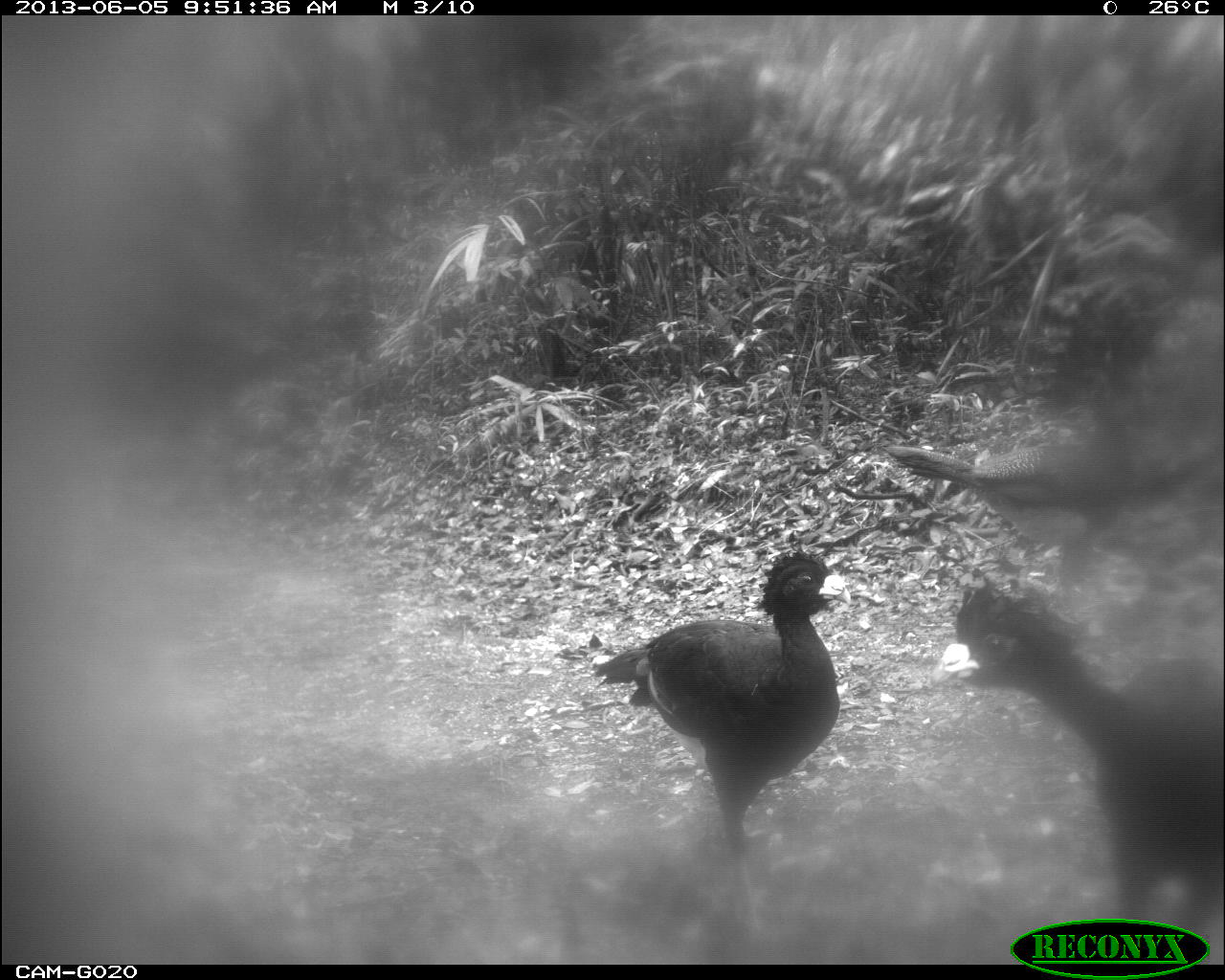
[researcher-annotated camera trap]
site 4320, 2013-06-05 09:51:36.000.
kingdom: Animalia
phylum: Chordata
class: Aves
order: Galliformes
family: Cracidae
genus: Crax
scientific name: Crax rubra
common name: great curassow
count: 3